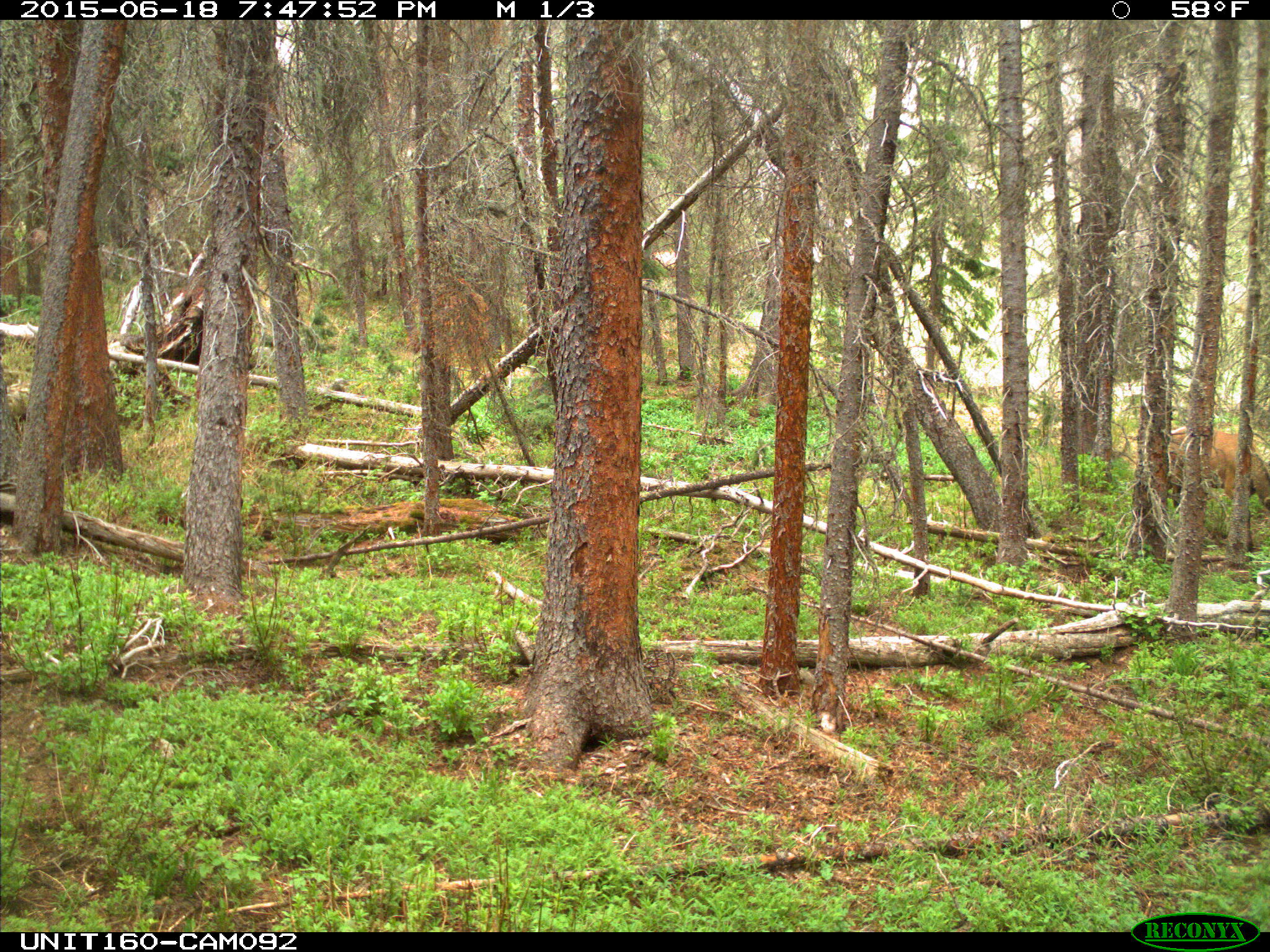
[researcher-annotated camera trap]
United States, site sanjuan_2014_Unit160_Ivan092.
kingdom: Animalia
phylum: Chordata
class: Mammalia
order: Artiodactyla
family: Cervidae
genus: Cervus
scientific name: Cervus elaphus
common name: red deer